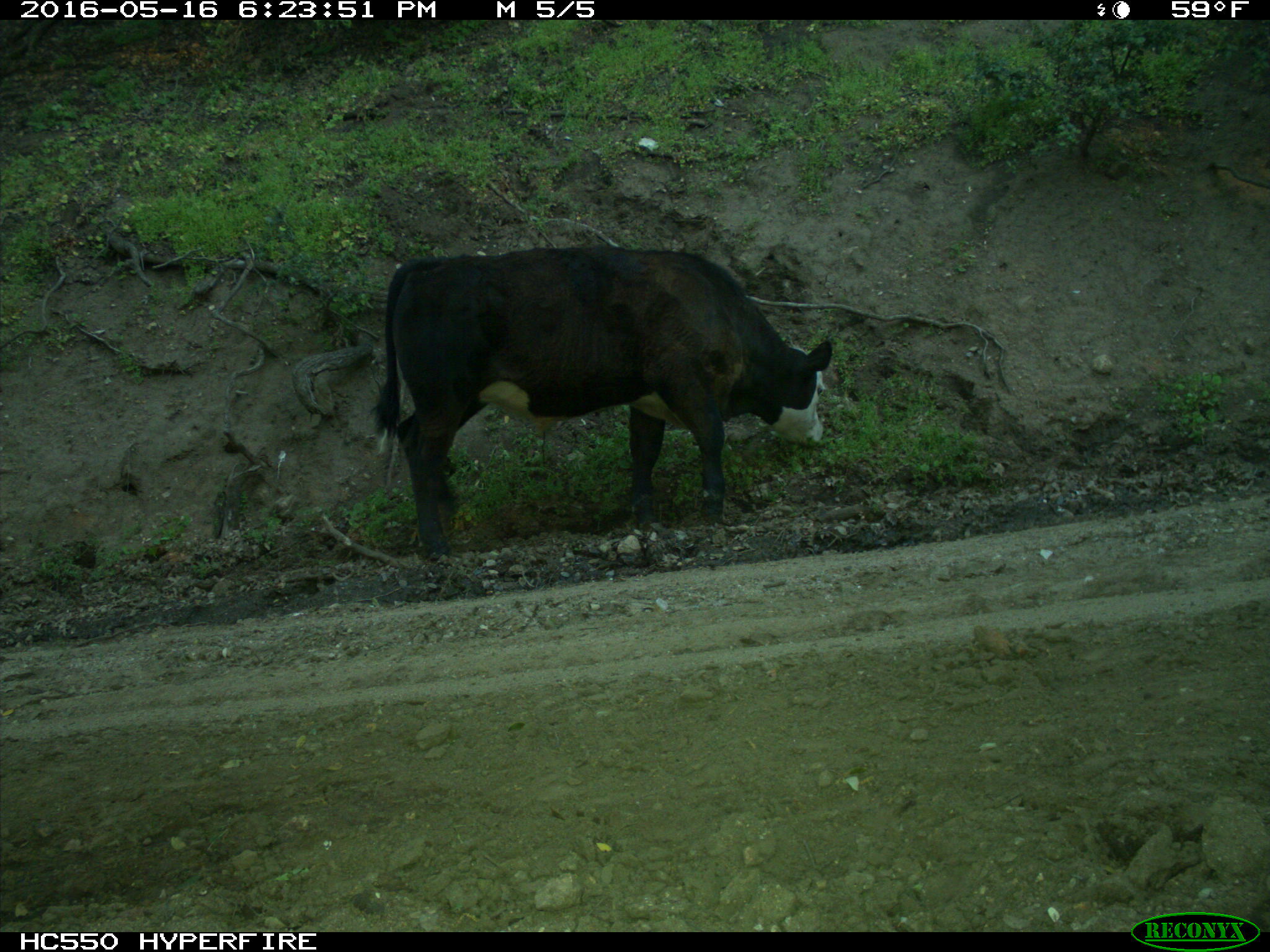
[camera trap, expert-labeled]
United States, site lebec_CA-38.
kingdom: Animalia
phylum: Chordata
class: Mammalia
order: Artiodactyla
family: Bovidae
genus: Bos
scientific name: Bos taurus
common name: domestic cow